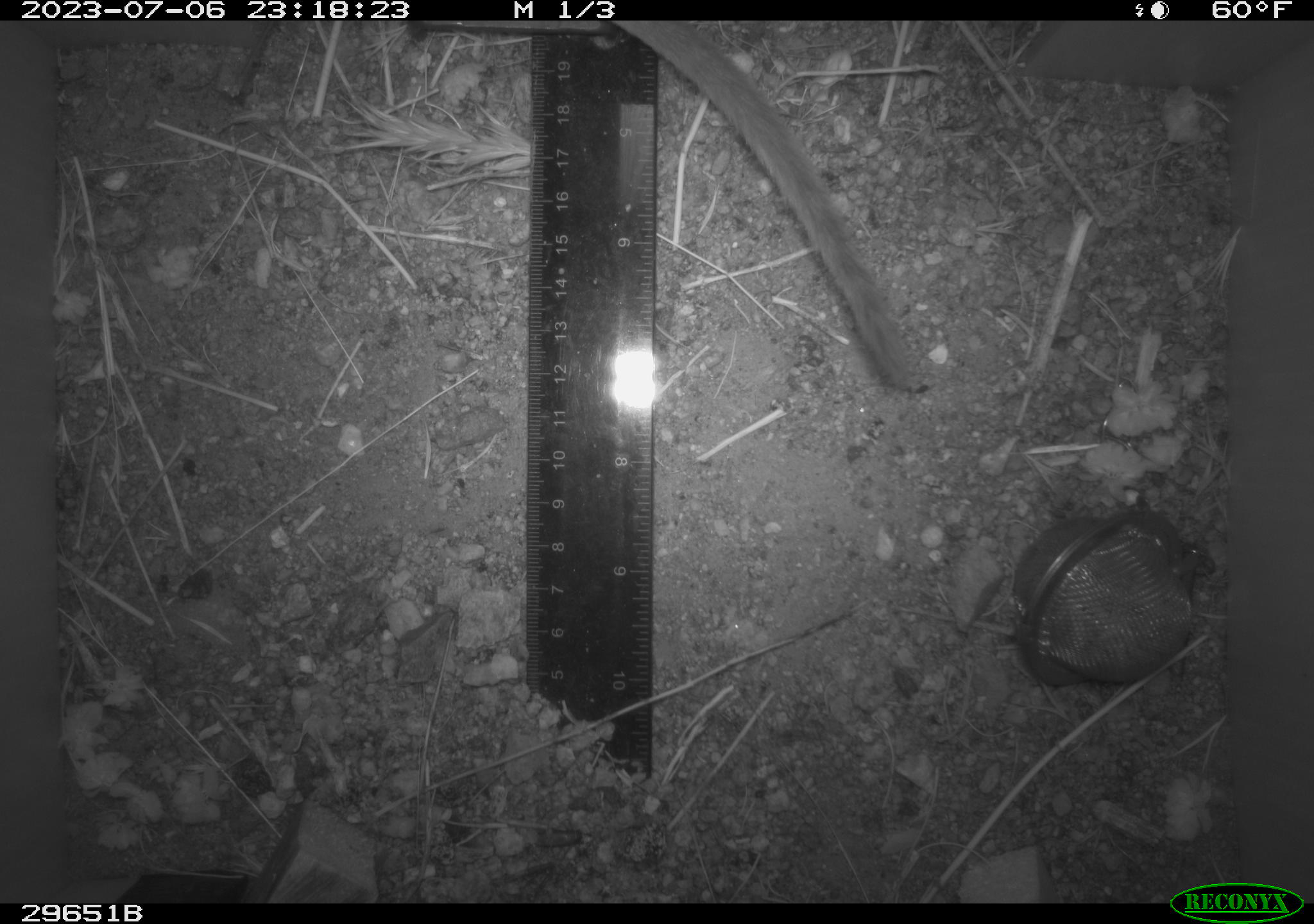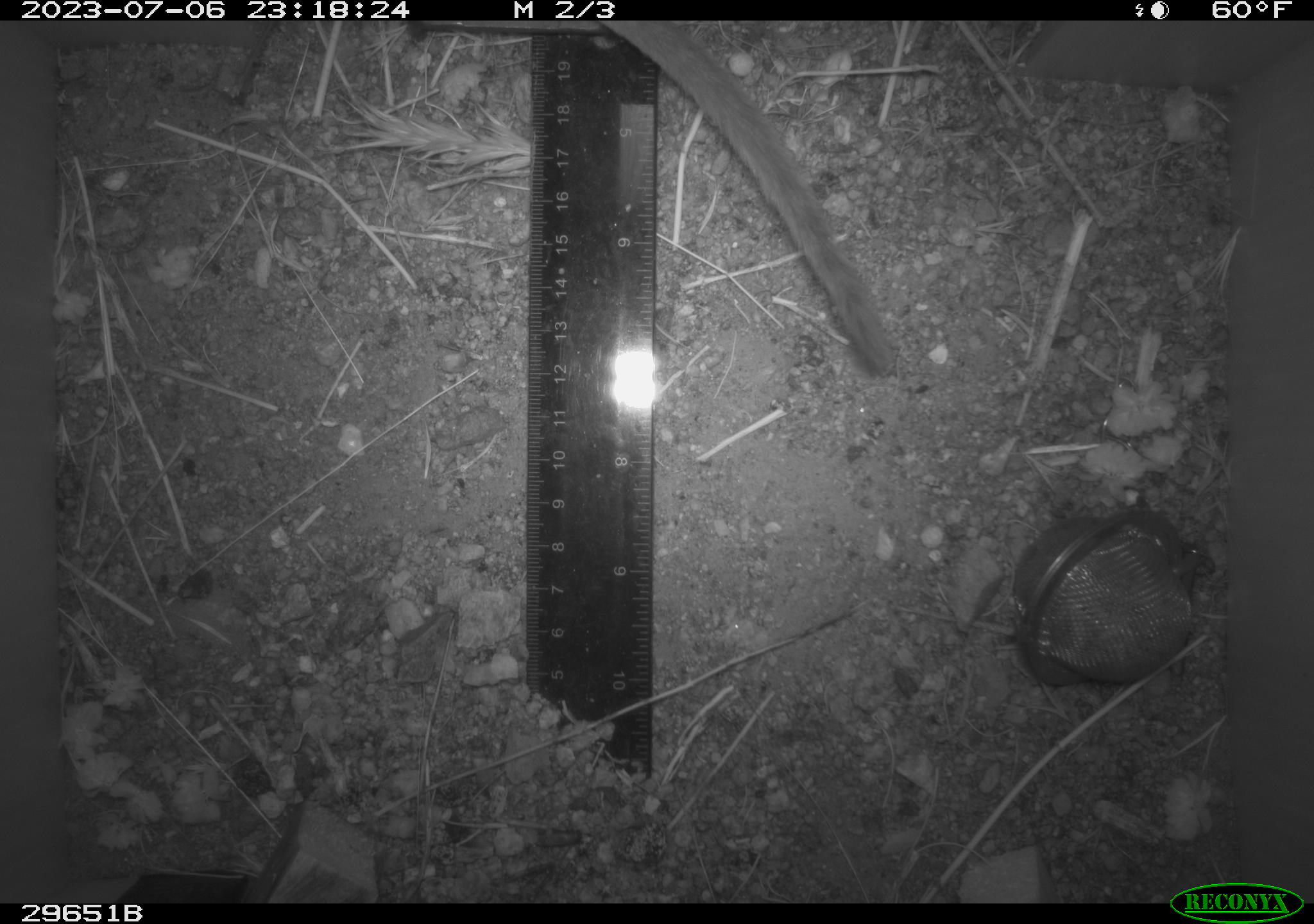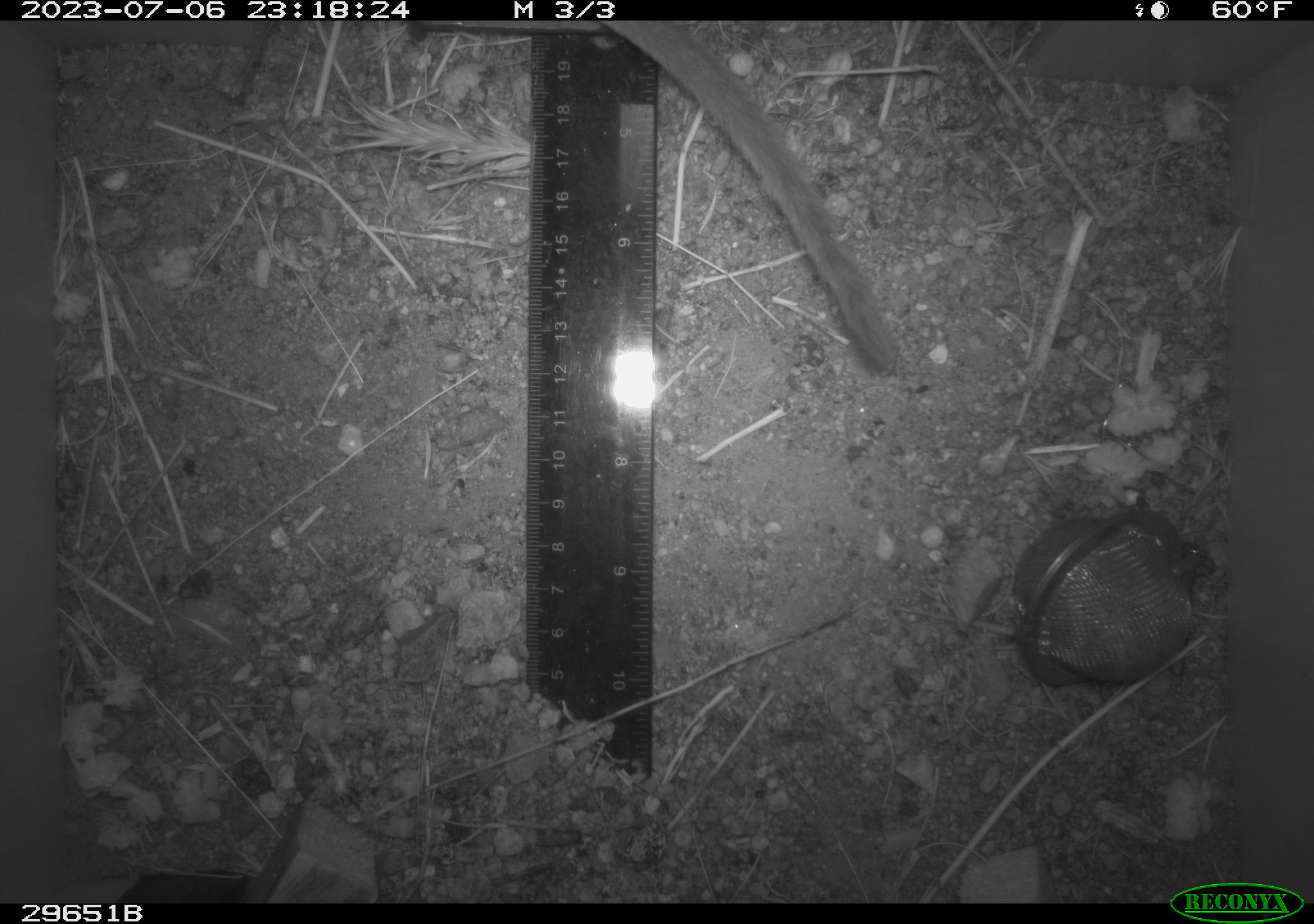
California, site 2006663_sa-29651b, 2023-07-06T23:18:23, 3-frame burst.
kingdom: Animalia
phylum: Chordata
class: Mammalia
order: Rodentia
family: Cricetidae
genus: Neotoma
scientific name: Neotoma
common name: pack rat or woodrat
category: neotoma species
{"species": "neotoma species (pack rat or woodrat) (Neotoma)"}